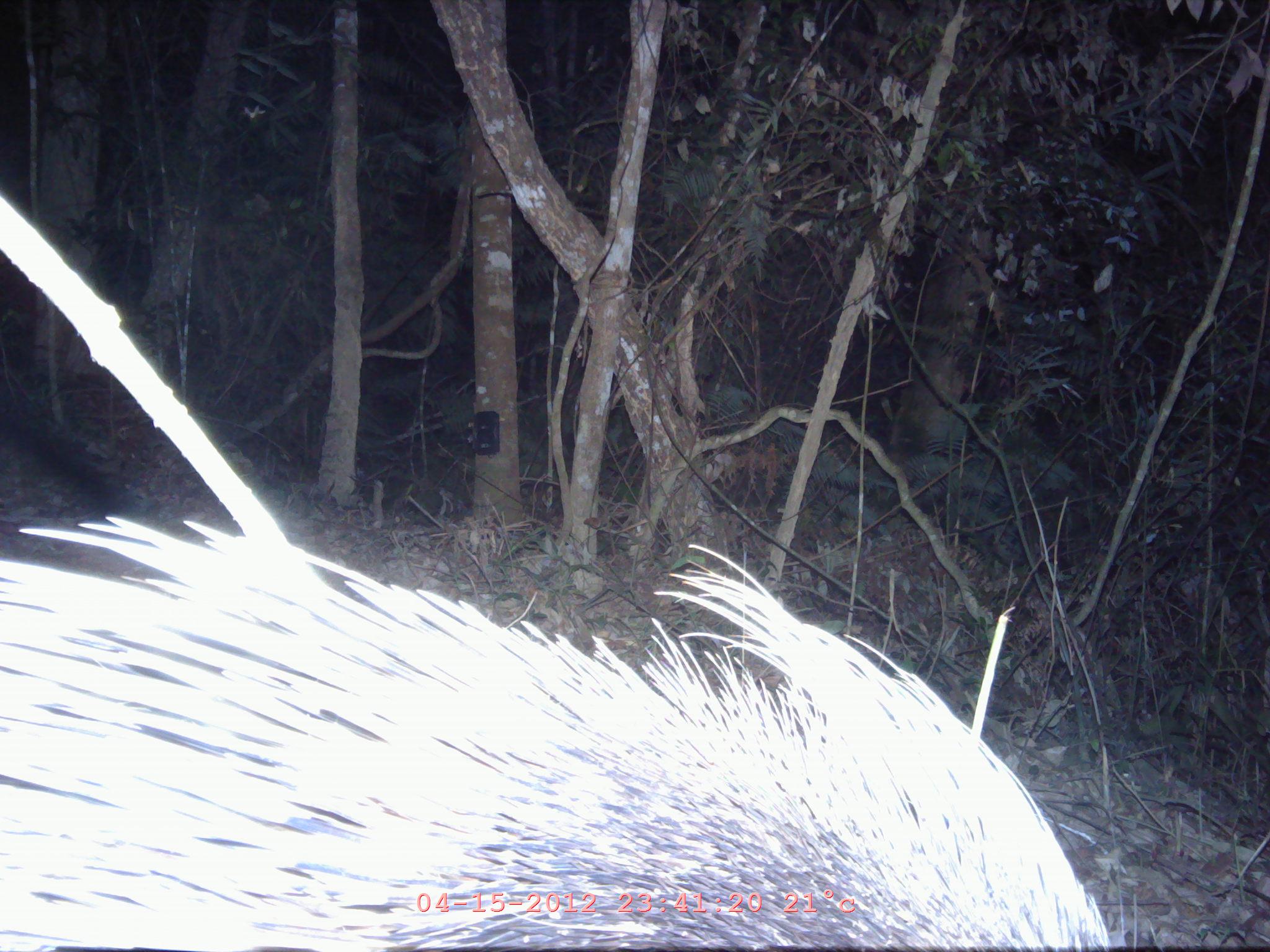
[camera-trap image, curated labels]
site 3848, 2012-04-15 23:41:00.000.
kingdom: Animalia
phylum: Chordata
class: Mammalia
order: Rodentia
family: Hystricidae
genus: Hystrix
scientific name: Hystrix brachyura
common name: east asian porcupine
Hystrix brachyura (east asian porcupine), count 1.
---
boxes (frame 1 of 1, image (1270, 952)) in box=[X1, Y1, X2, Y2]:
hystrix brachyura: box=[0, 505, 1120, 952]